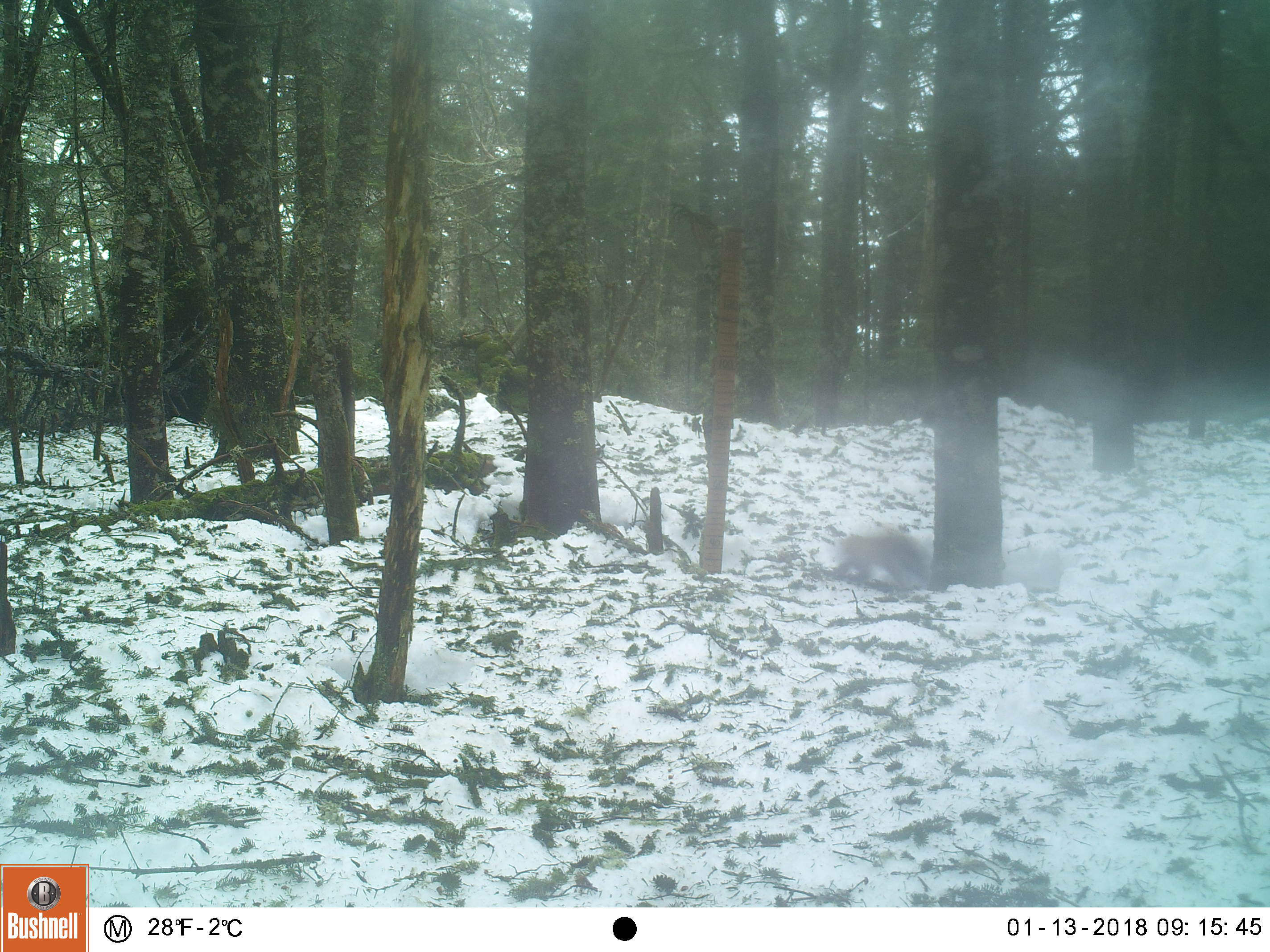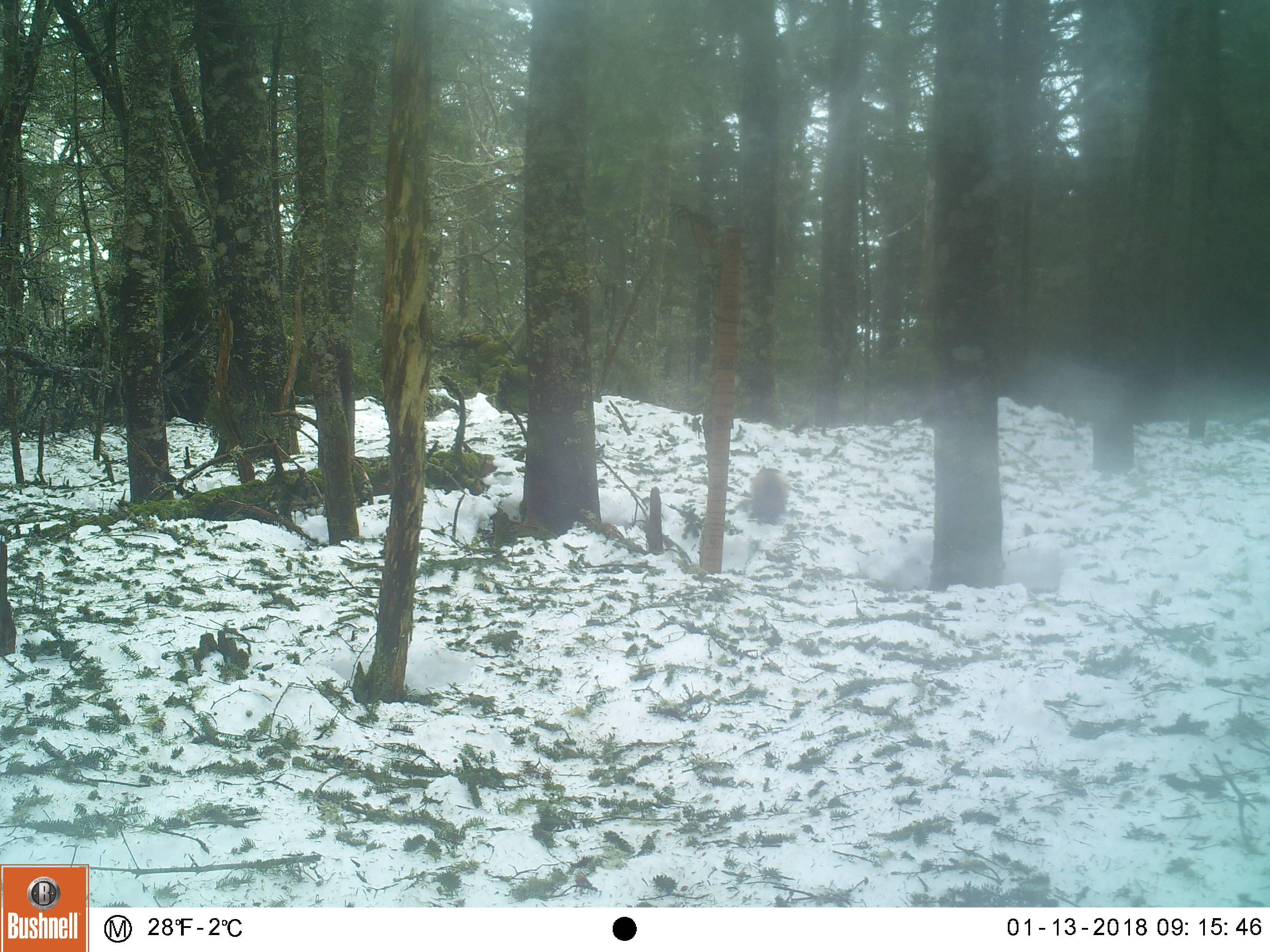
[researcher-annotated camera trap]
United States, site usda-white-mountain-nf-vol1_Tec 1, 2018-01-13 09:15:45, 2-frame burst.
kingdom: Animalia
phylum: Chordata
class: Mammalia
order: Carnivora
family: Mustelidae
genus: Martes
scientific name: Martes americana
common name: american marten